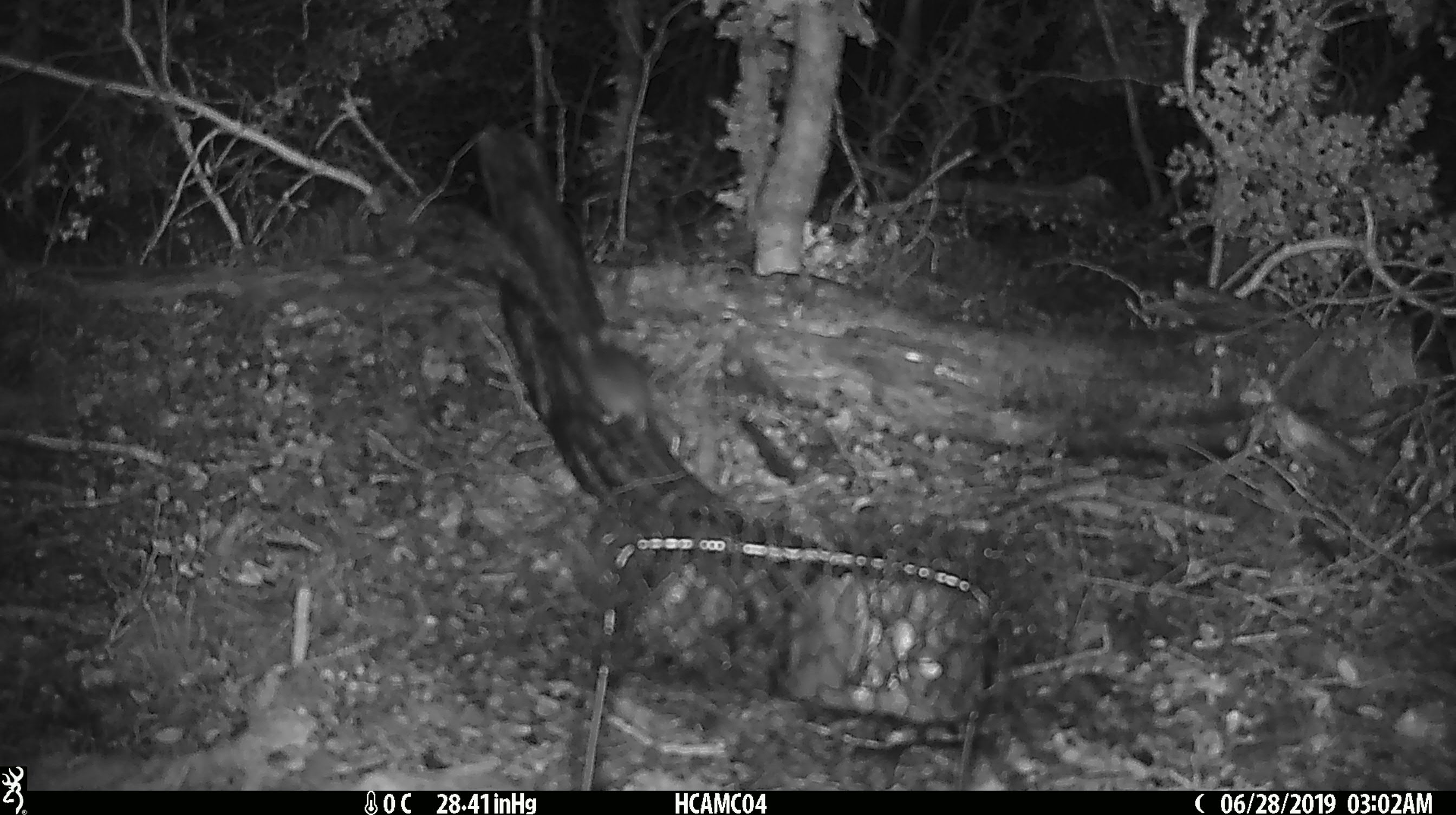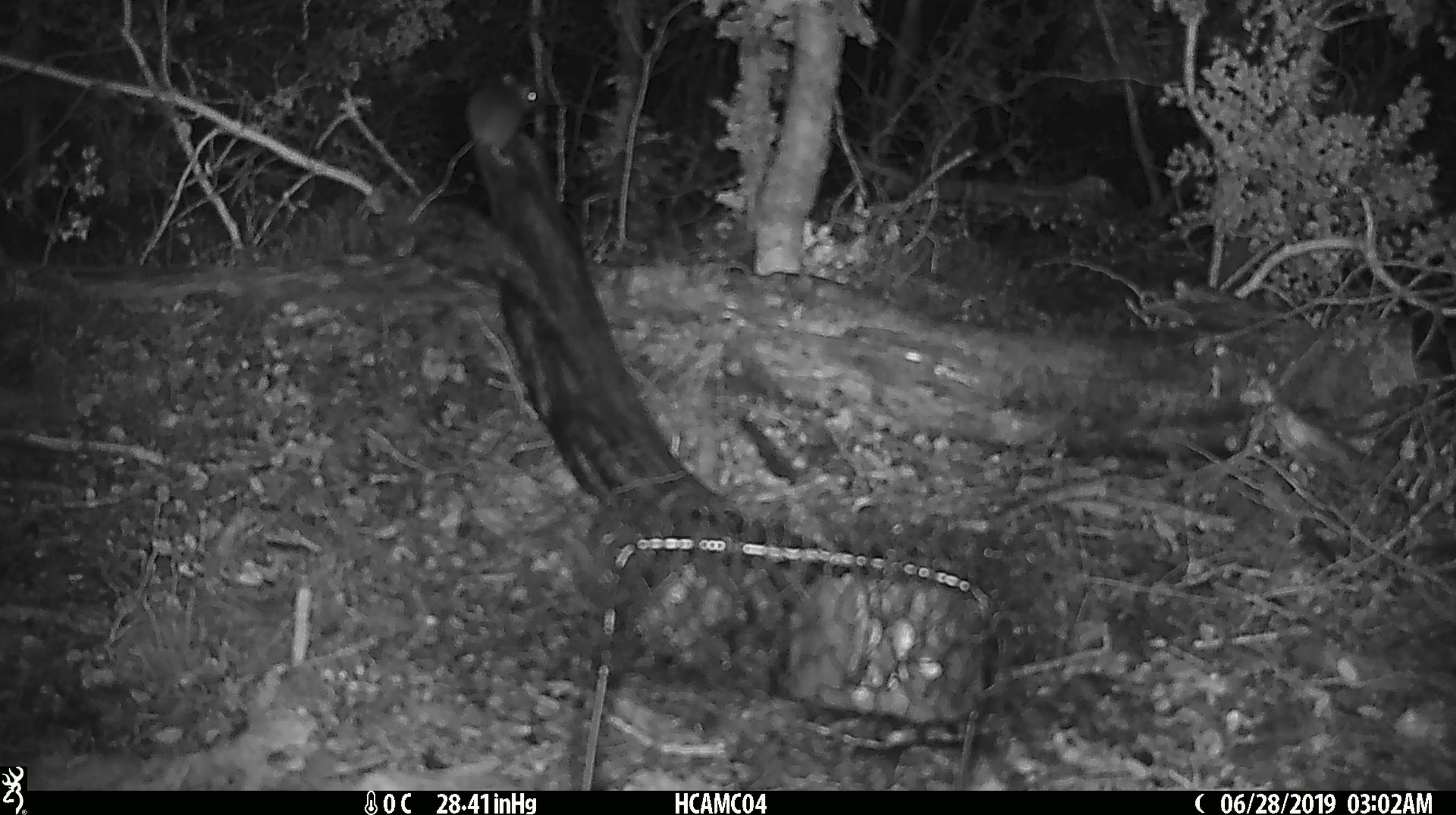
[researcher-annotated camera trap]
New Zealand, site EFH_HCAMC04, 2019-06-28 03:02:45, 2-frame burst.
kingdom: Animalia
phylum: Chordata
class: Mammalia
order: Rodentia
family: Muridae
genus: Mus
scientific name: Mus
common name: mouse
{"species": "mouse (Mus)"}